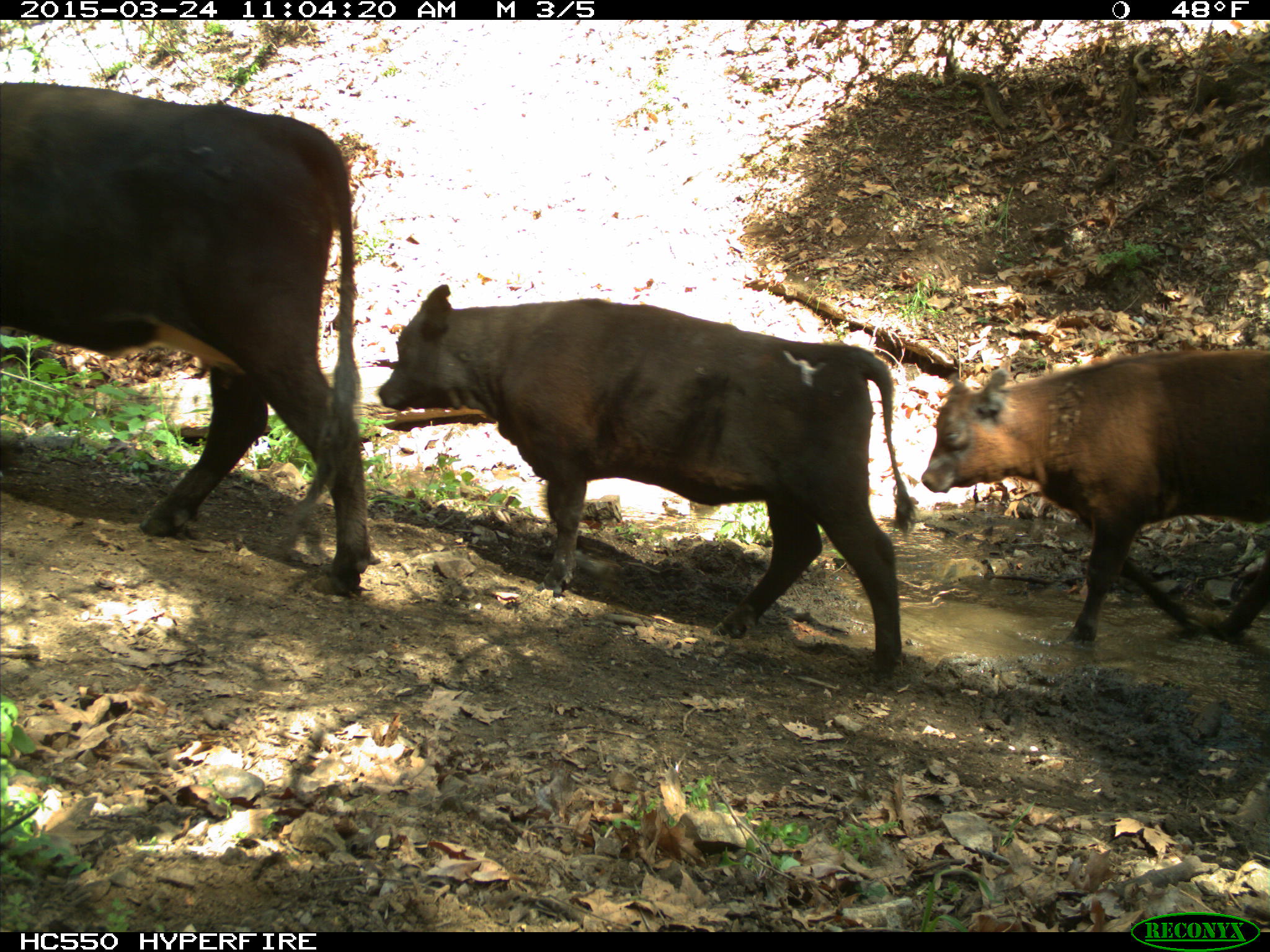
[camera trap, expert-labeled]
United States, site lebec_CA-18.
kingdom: Animalia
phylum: Chordata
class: Mammalia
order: Artiodactyla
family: Bovidae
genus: Bos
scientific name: Bos taurus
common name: domestic cow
Bos taurus (domestic cow).